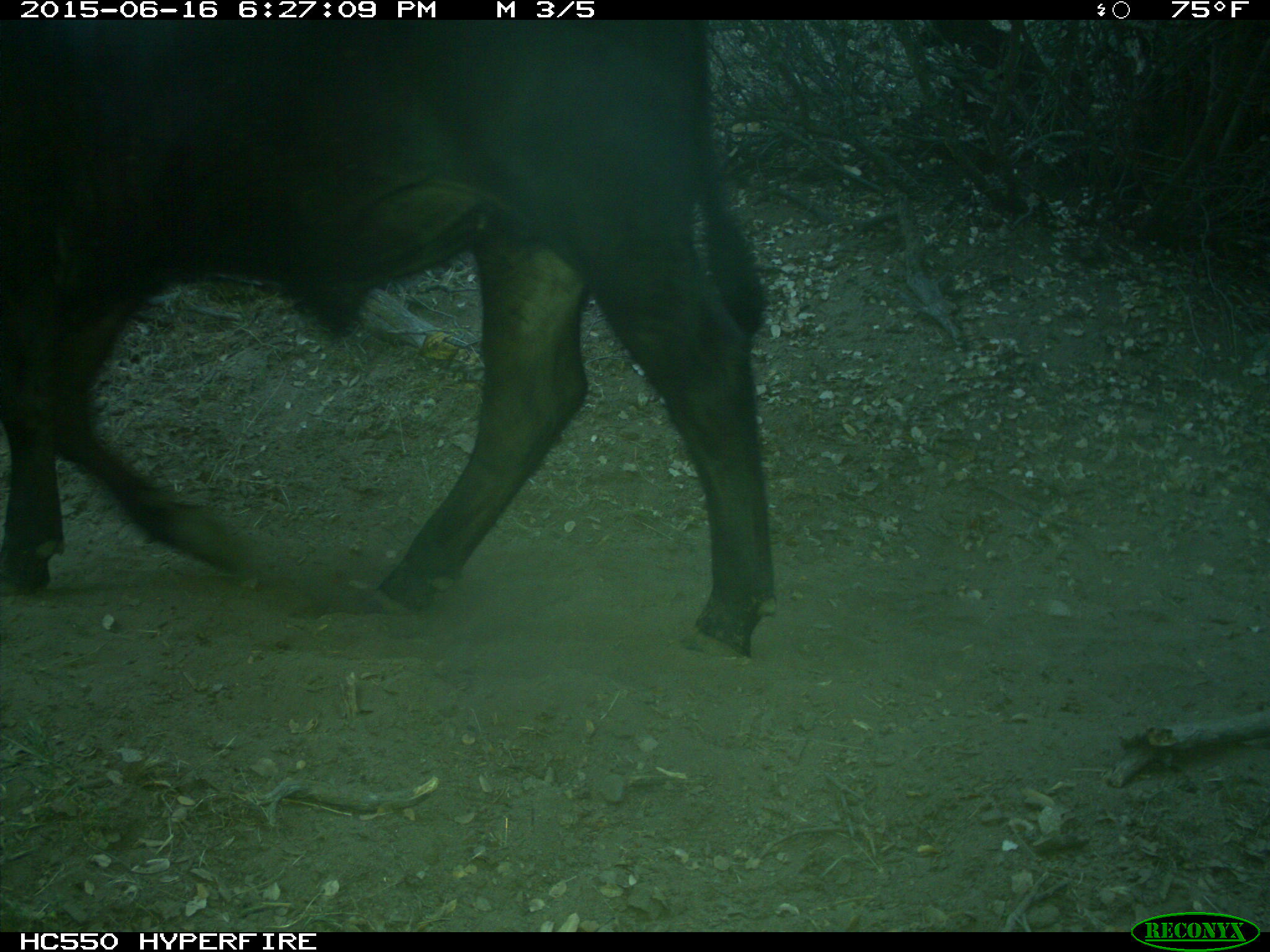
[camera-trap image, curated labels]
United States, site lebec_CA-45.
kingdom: Animalia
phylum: Chordata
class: Mammalia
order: Artiodactyla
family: Bovidae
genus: Bos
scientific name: Bos taurus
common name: domestic cow